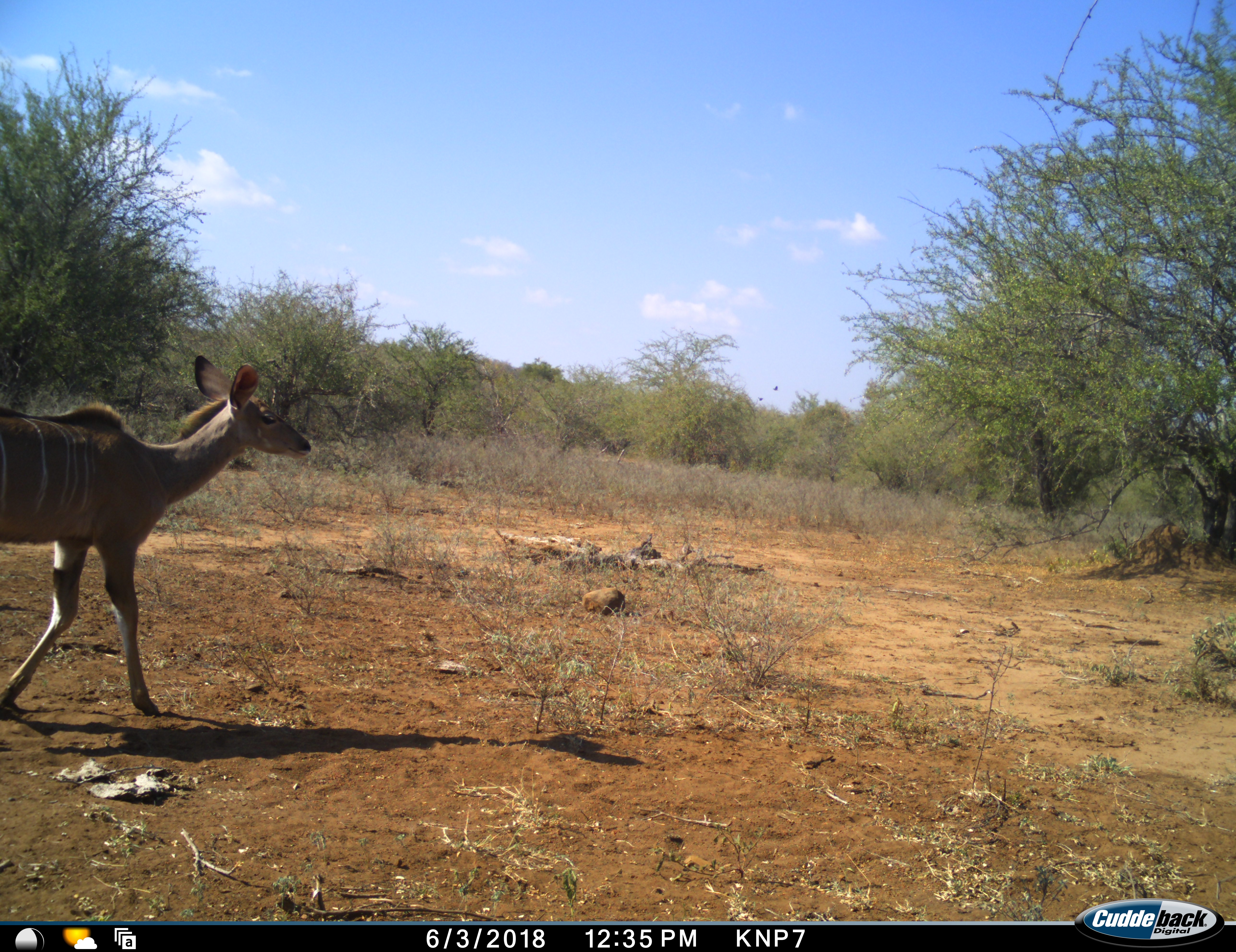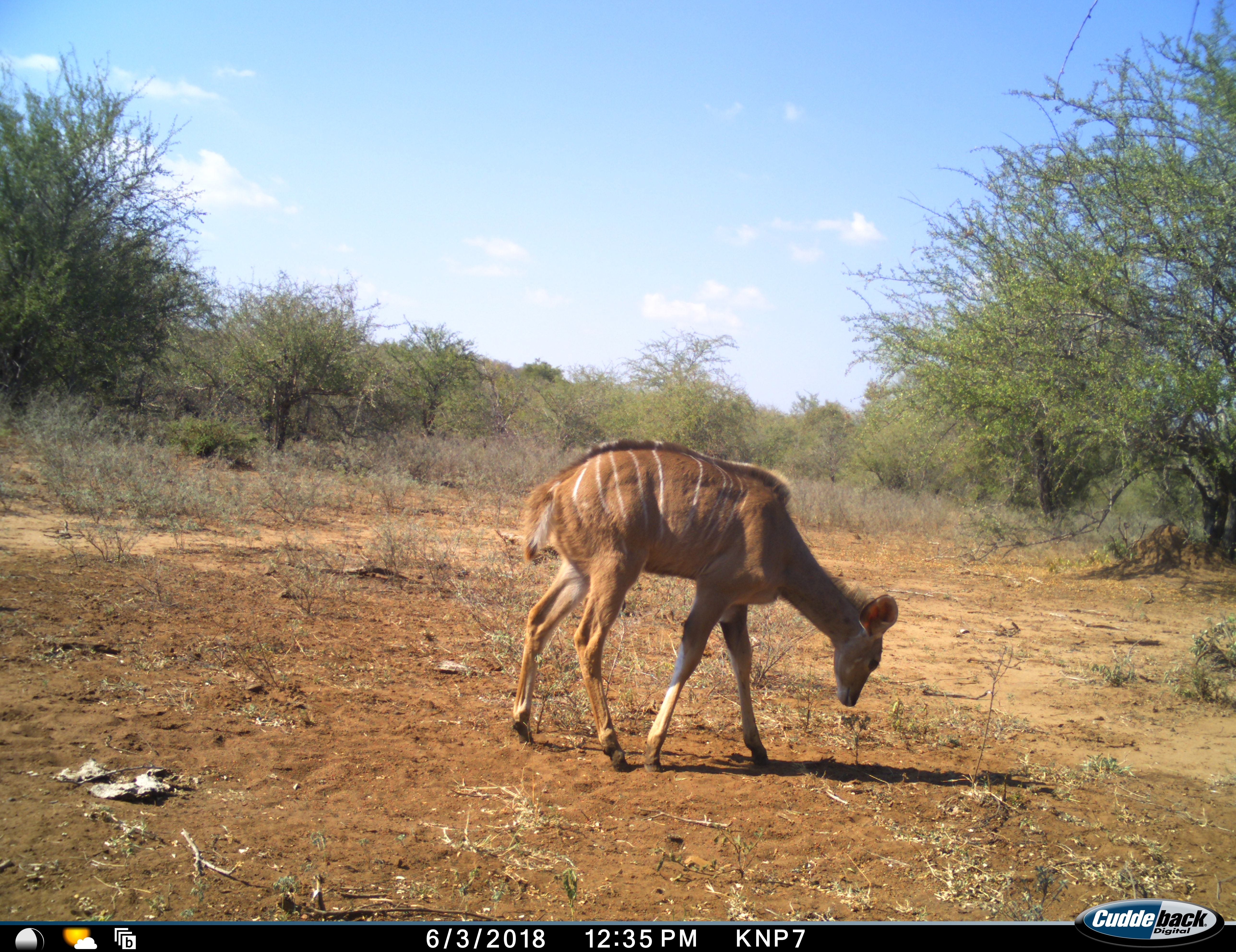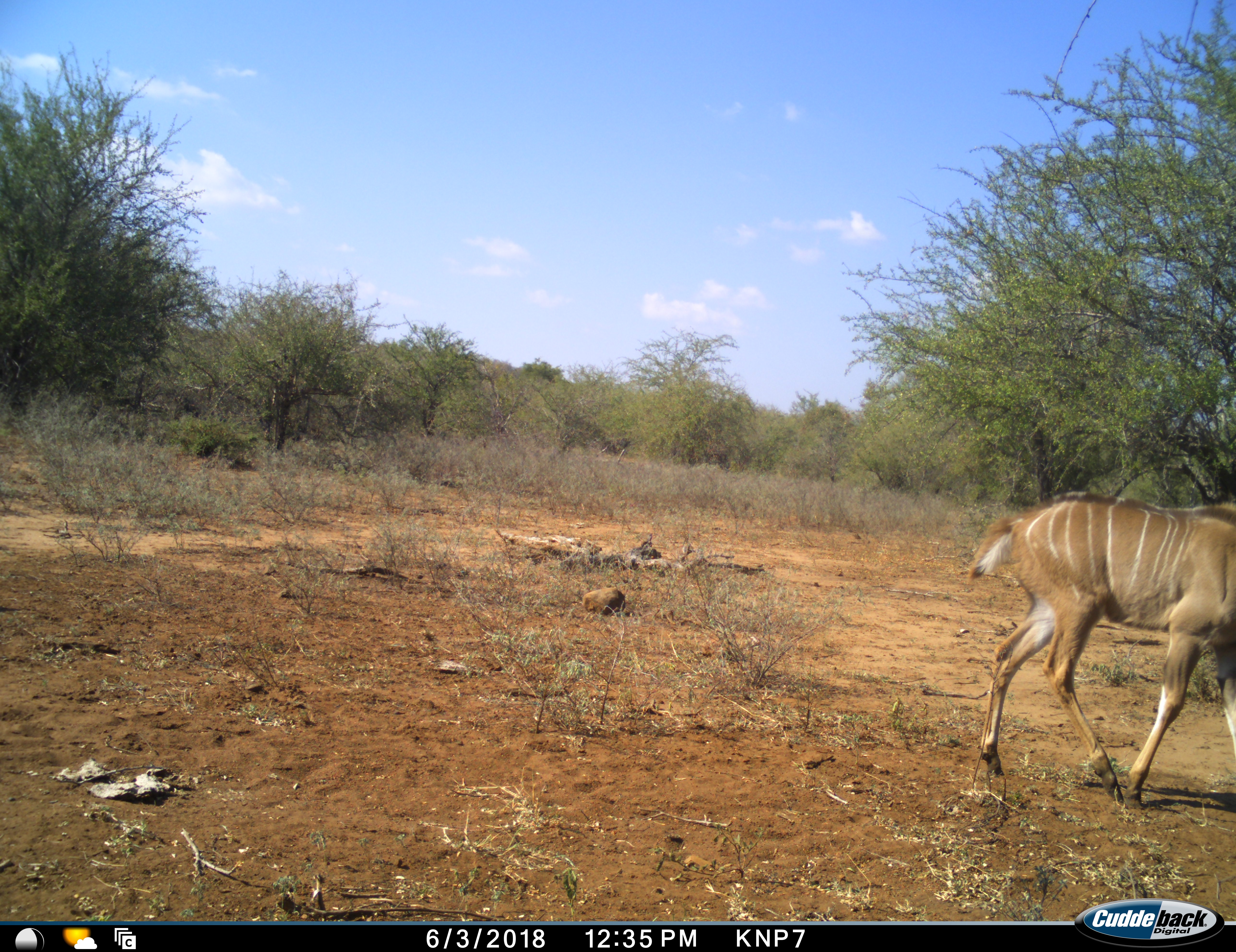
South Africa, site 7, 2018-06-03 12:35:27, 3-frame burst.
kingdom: Animalia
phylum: Chordata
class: Mammalia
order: Artiodactyla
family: Bovidae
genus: Tragelaphus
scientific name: Tragelaphus strepsiceros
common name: greater kudu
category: kudu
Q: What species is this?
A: Kudu (greater kudu) (Tragelaphus strepsiceros).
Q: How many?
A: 1.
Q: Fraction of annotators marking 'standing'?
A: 12%.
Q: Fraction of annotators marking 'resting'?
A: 0%.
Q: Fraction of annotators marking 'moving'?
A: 100%.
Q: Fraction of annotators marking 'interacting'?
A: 0%.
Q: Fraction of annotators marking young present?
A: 50%.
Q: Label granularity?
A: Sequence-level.